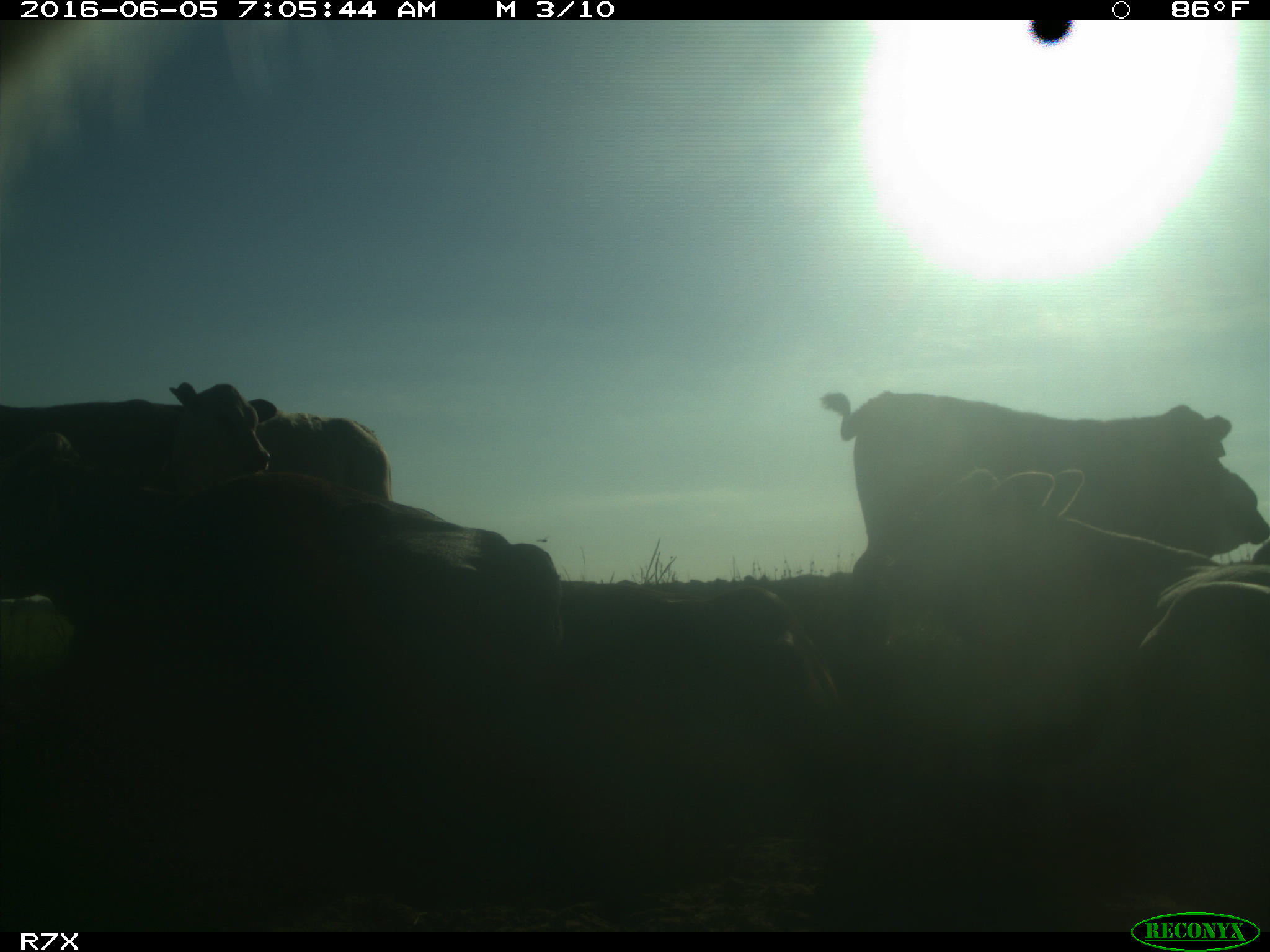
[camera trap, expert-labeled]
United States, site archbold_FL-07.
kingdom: Animalia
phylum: Chordata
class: Mammalia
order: Artiodactyla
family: Bovidae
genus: Bos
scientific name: Bos taurus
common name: domestic cow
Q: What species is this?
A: Bos taurus (domestic cow).